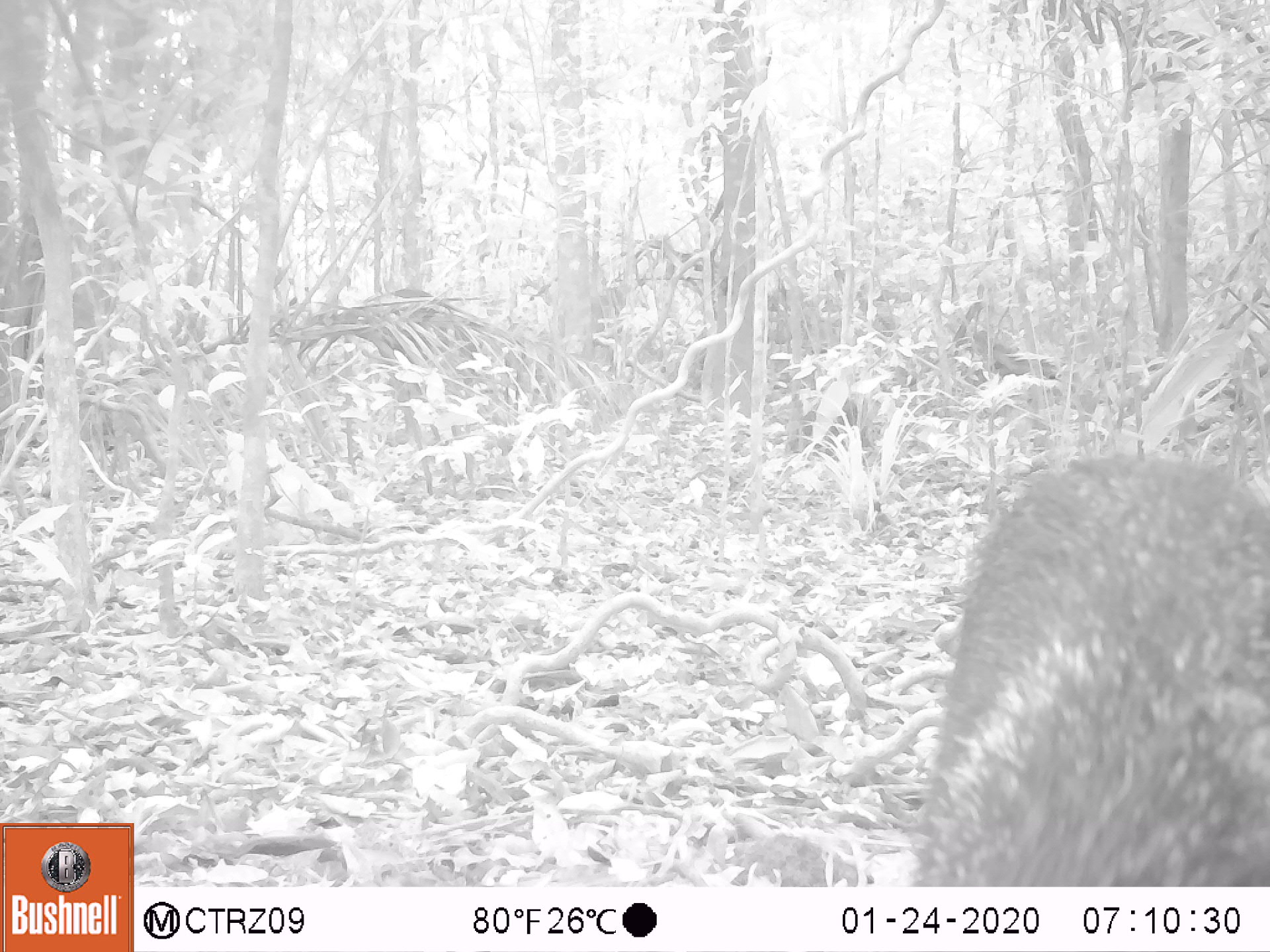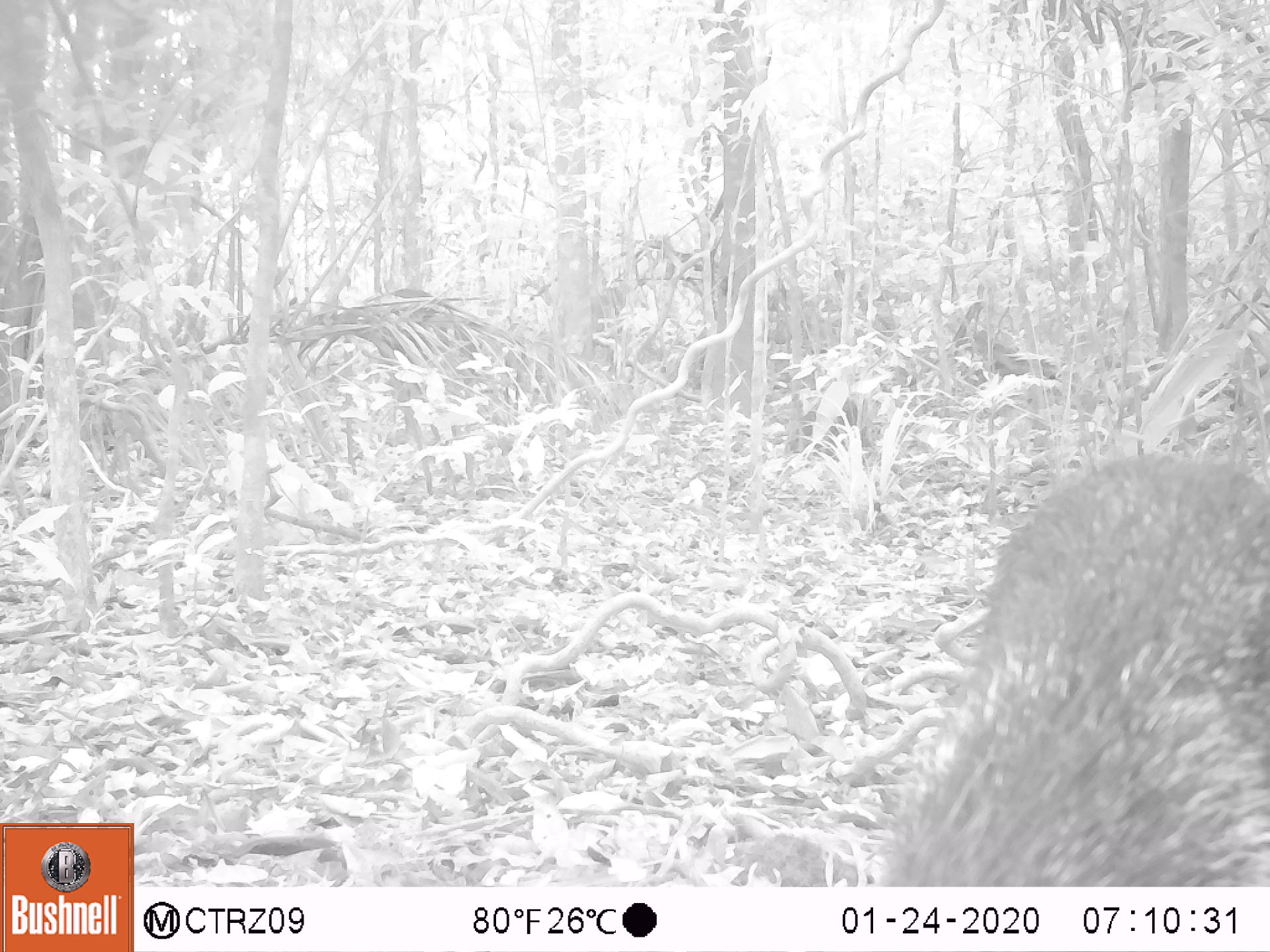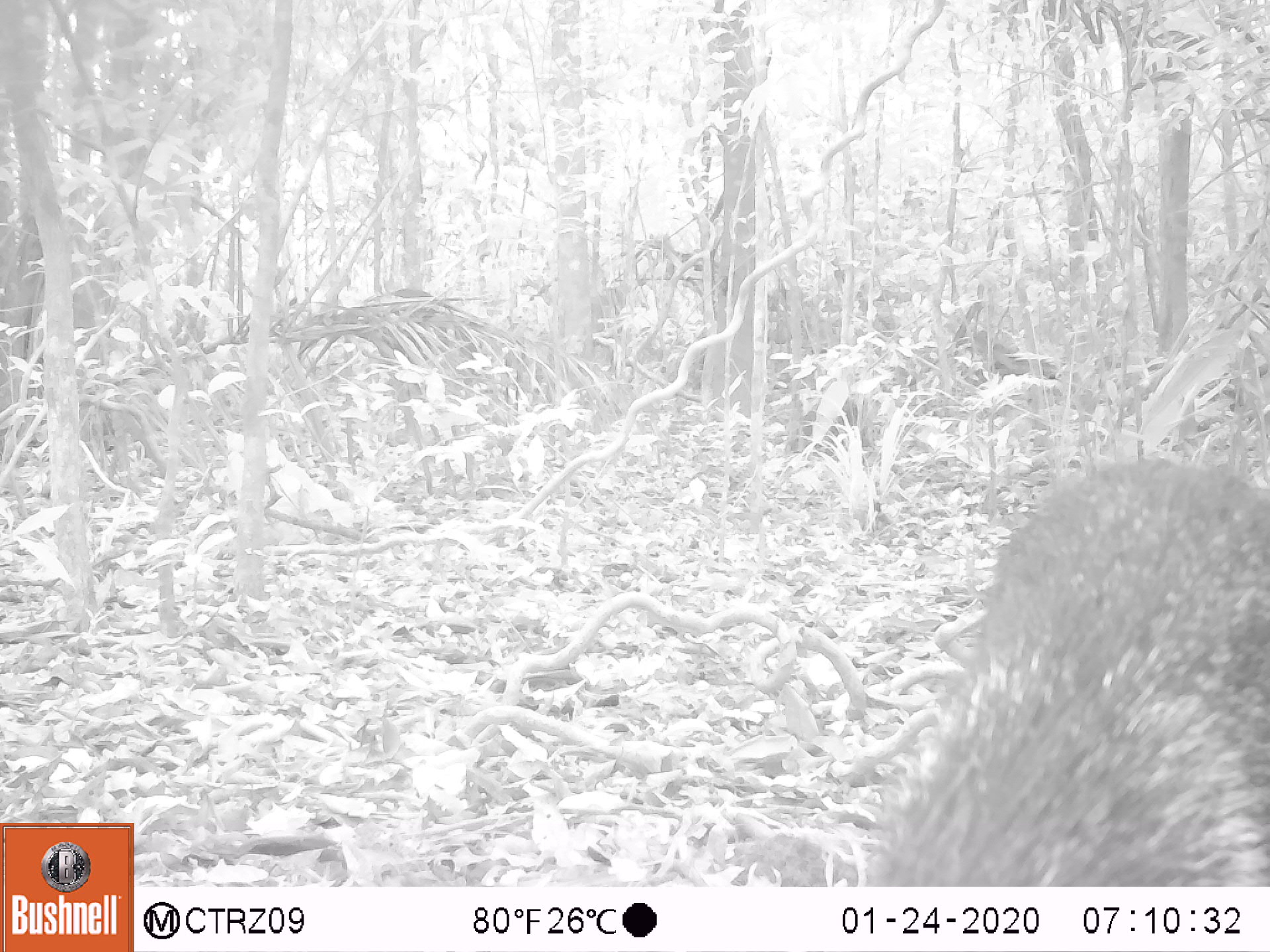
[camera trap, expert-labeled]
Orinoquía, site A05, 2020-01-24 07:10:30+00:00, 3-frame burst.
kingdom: Animalia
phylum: Chordata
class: Mammalia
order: Artiodactyla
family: Tayassuidae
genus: Pecari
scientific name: Pecari tajacu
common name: collared peccary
Collared peccary (Pecari tajacu).